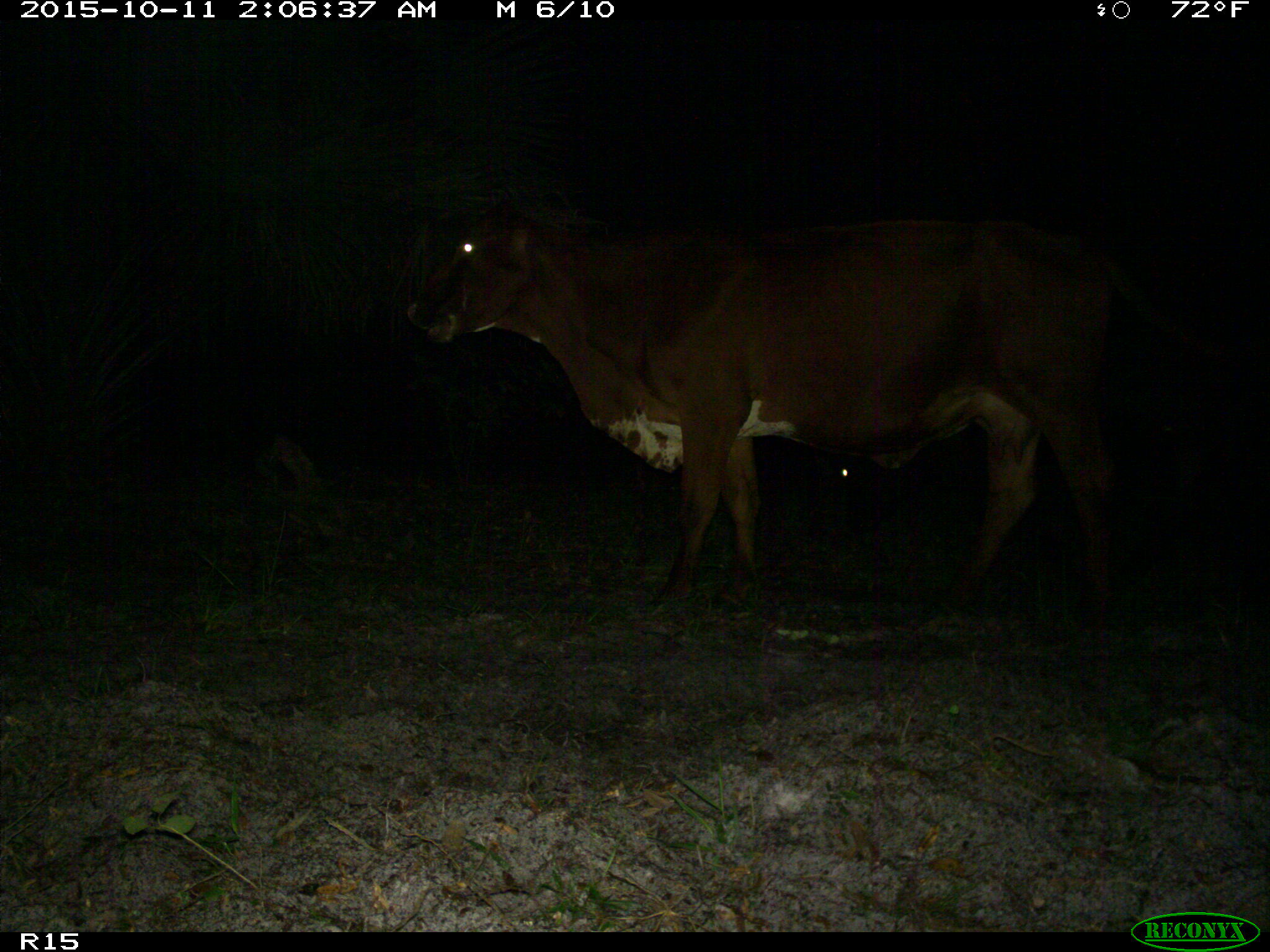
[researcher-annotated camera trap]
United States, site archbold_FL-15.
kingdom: Animalia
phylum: Chordata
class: Mammalia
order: Artiodactyla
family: Bovidae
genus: Bos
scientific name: Bos taurus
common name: domestic cow